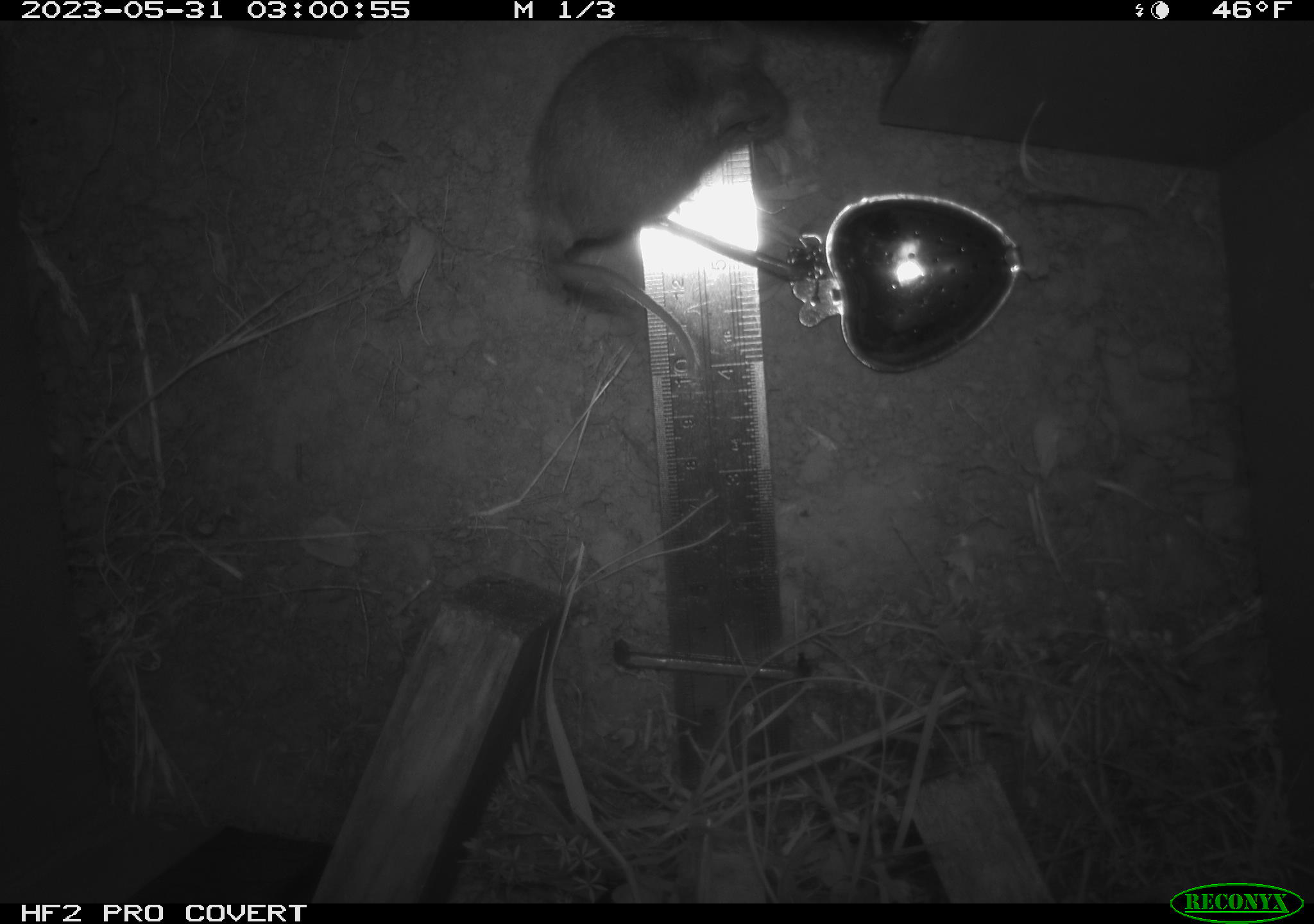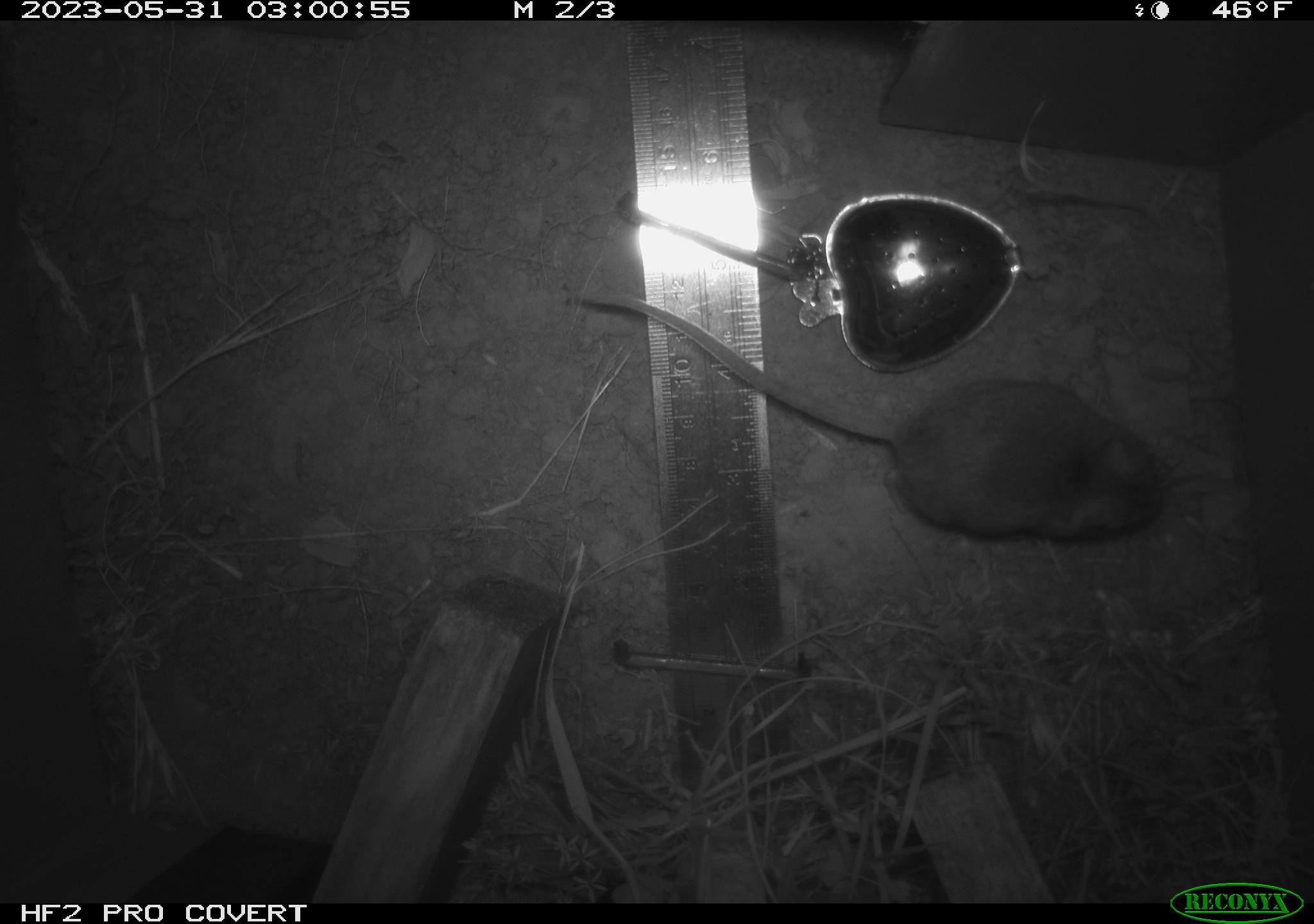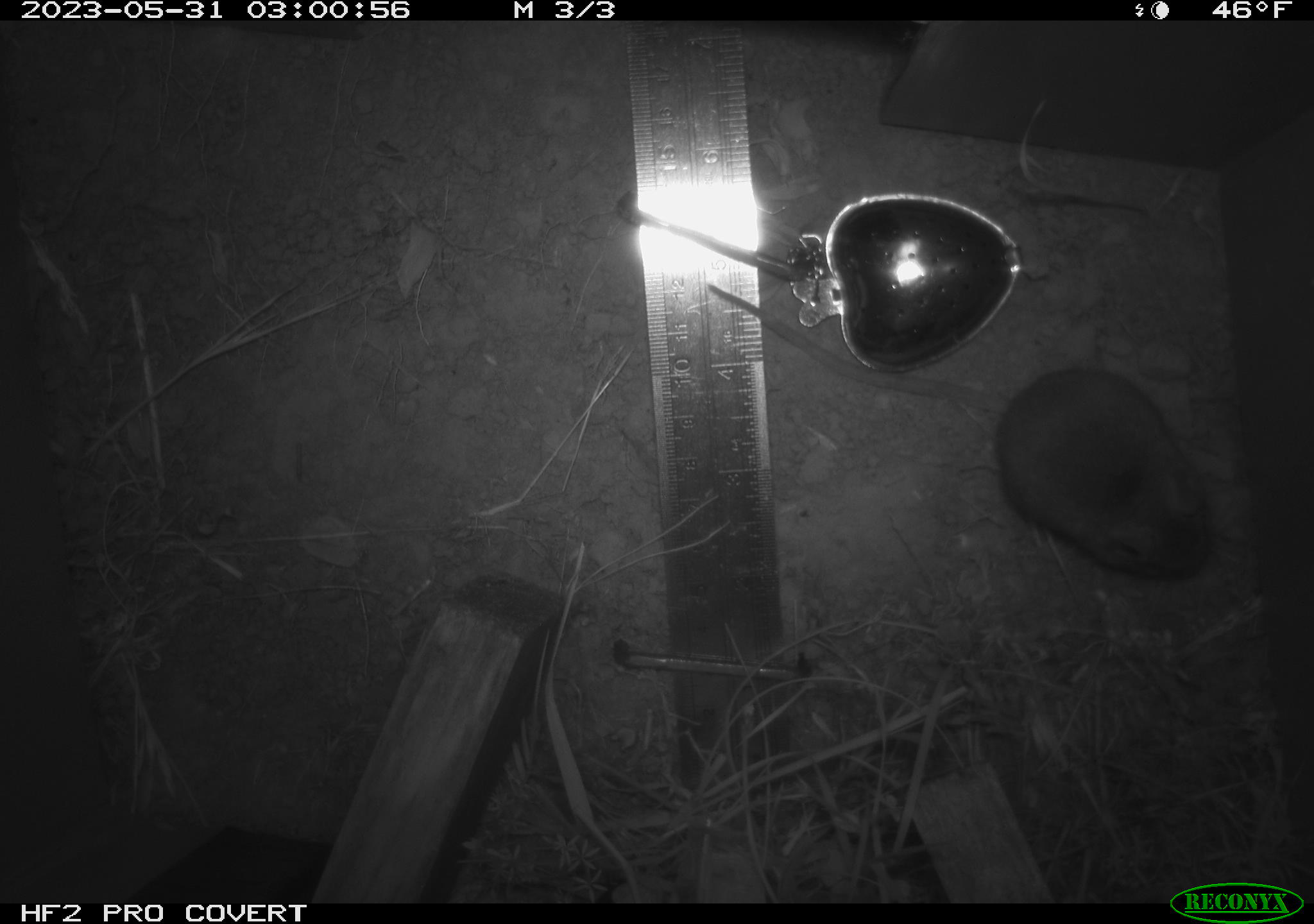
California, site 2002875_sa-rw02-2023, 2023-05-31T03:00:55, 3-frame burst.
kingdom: Animalia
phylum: Chordata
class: Mammalia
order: Rodentia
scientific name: Rodentia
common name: mouse species